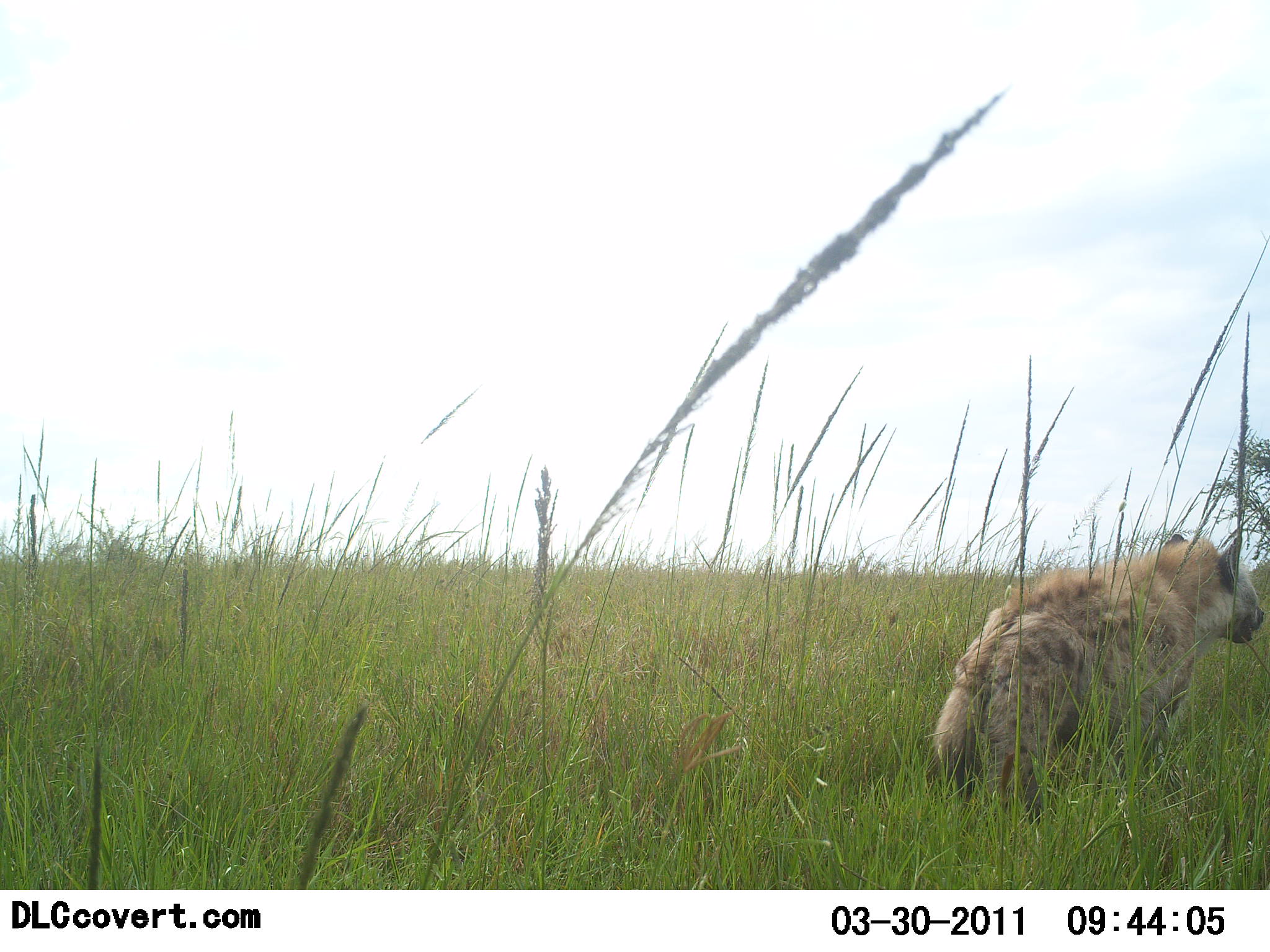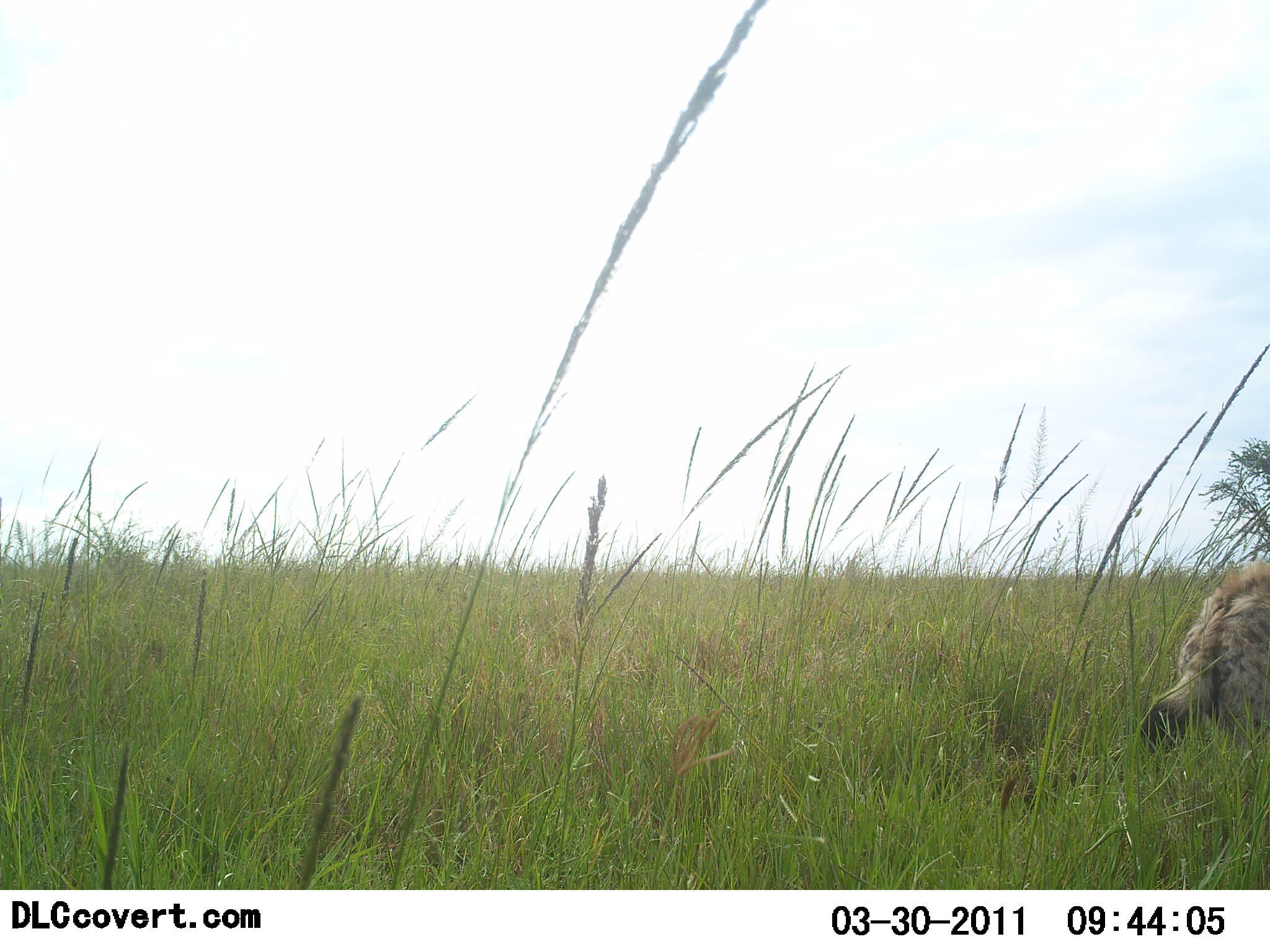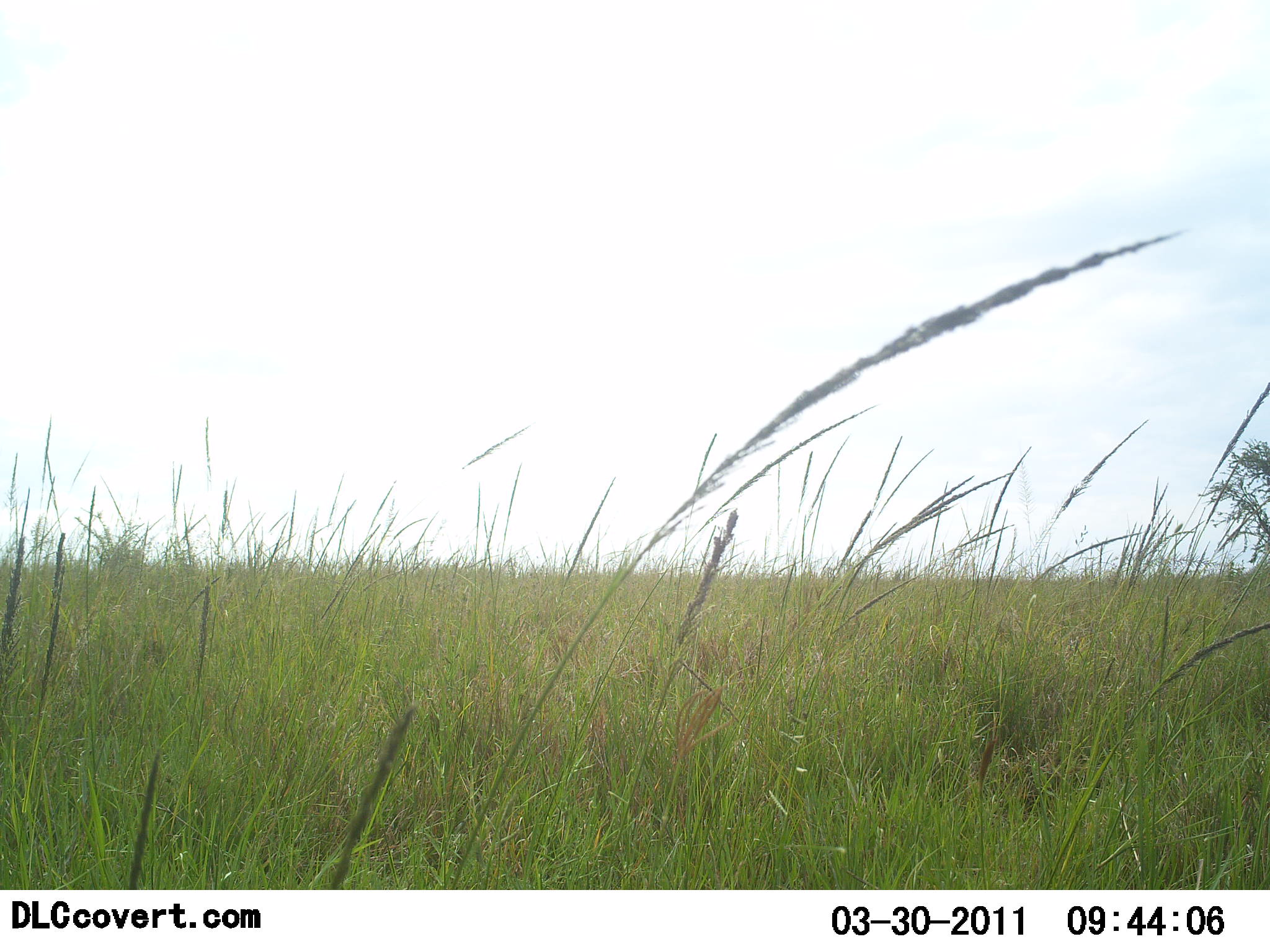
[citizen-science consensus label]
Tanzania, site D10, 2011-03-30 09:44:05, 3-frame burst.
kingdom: Animalia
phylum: Chordata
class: Mammalia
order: Carnivora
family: Hyaenidae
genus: Crocuta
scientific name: Crocuta crocuta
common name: spotted hyena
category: hyenaspotted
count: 1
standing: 9%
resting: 9%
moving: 82%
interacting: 0%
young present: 0%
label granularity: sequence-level